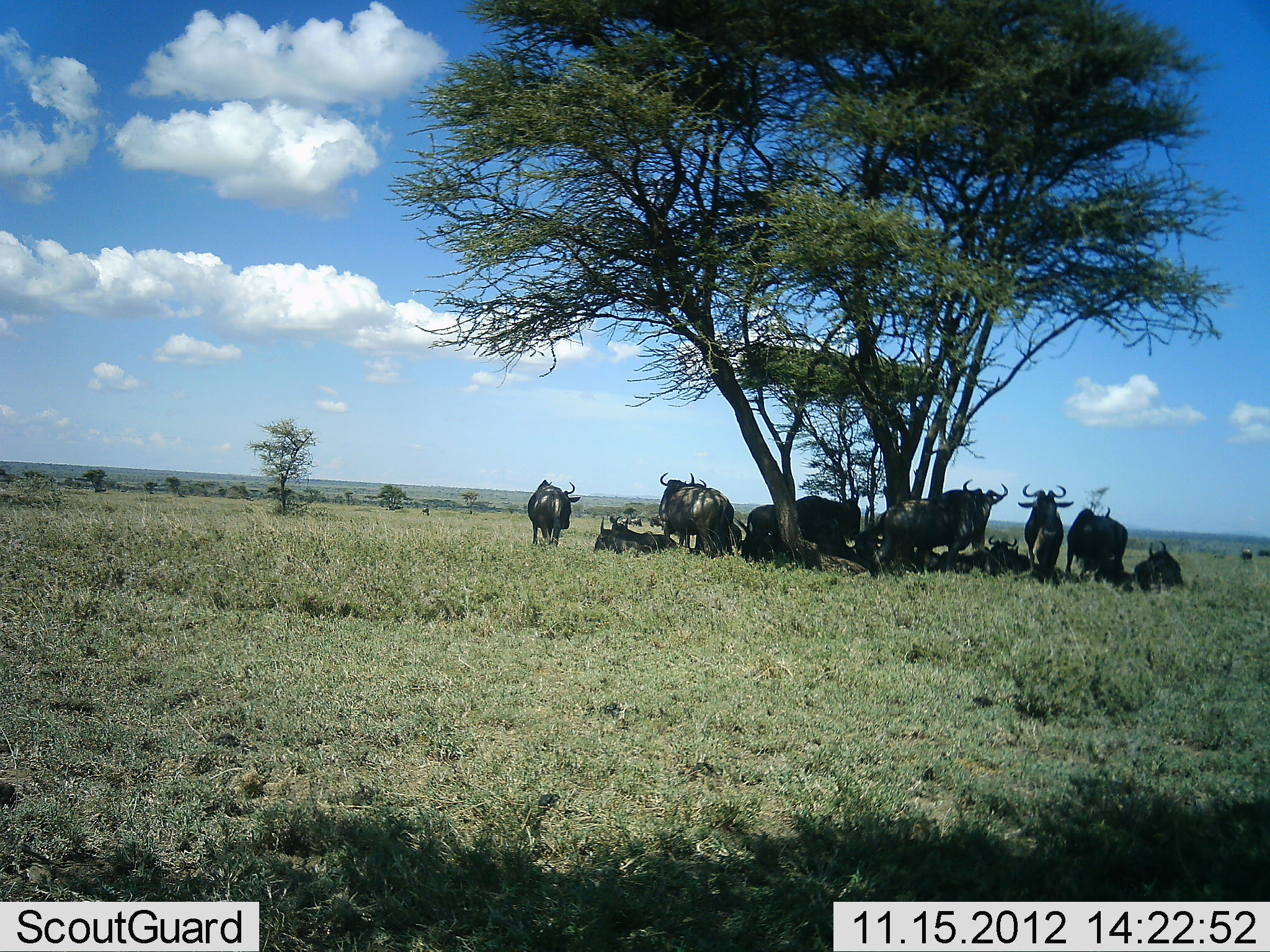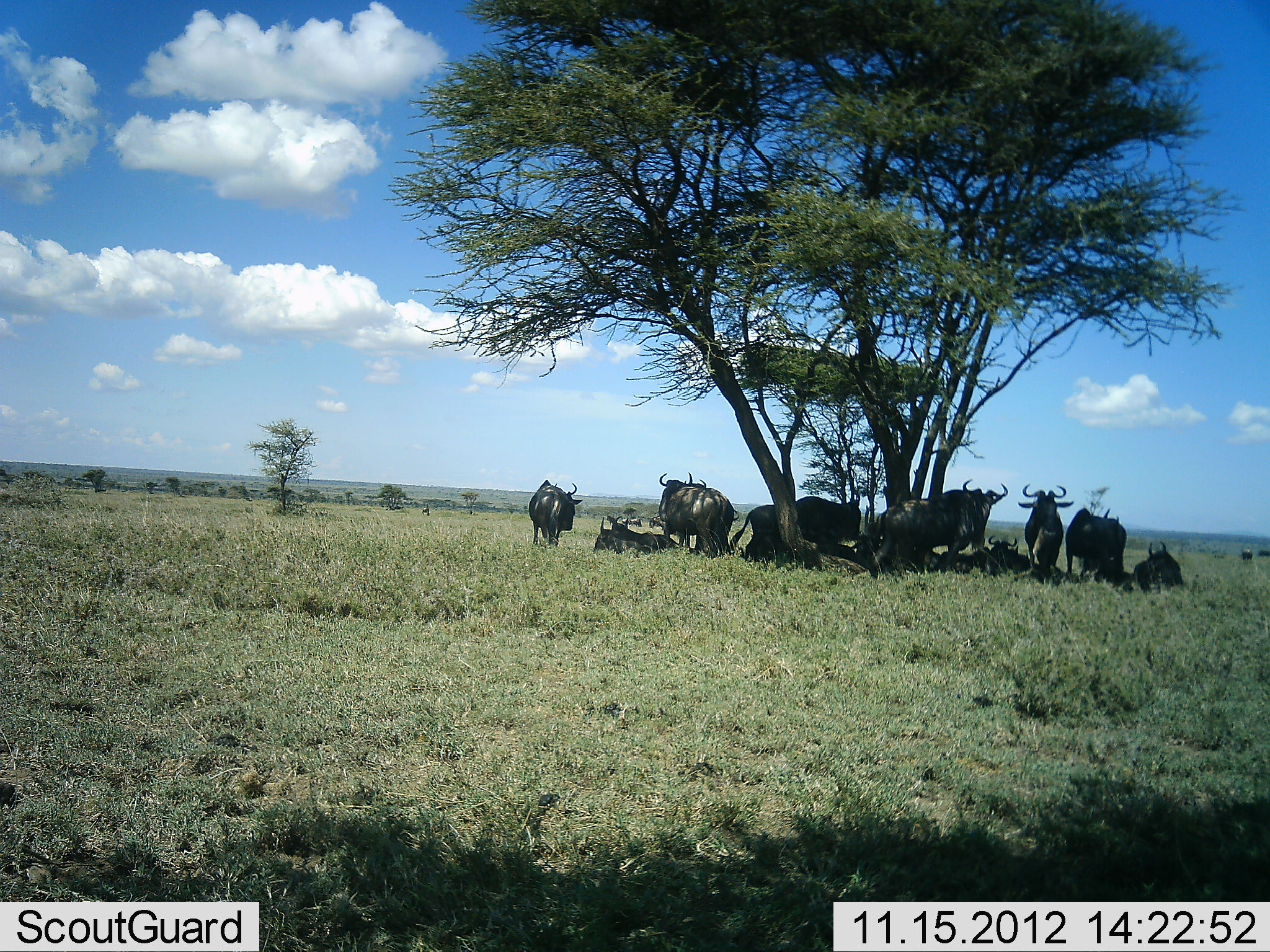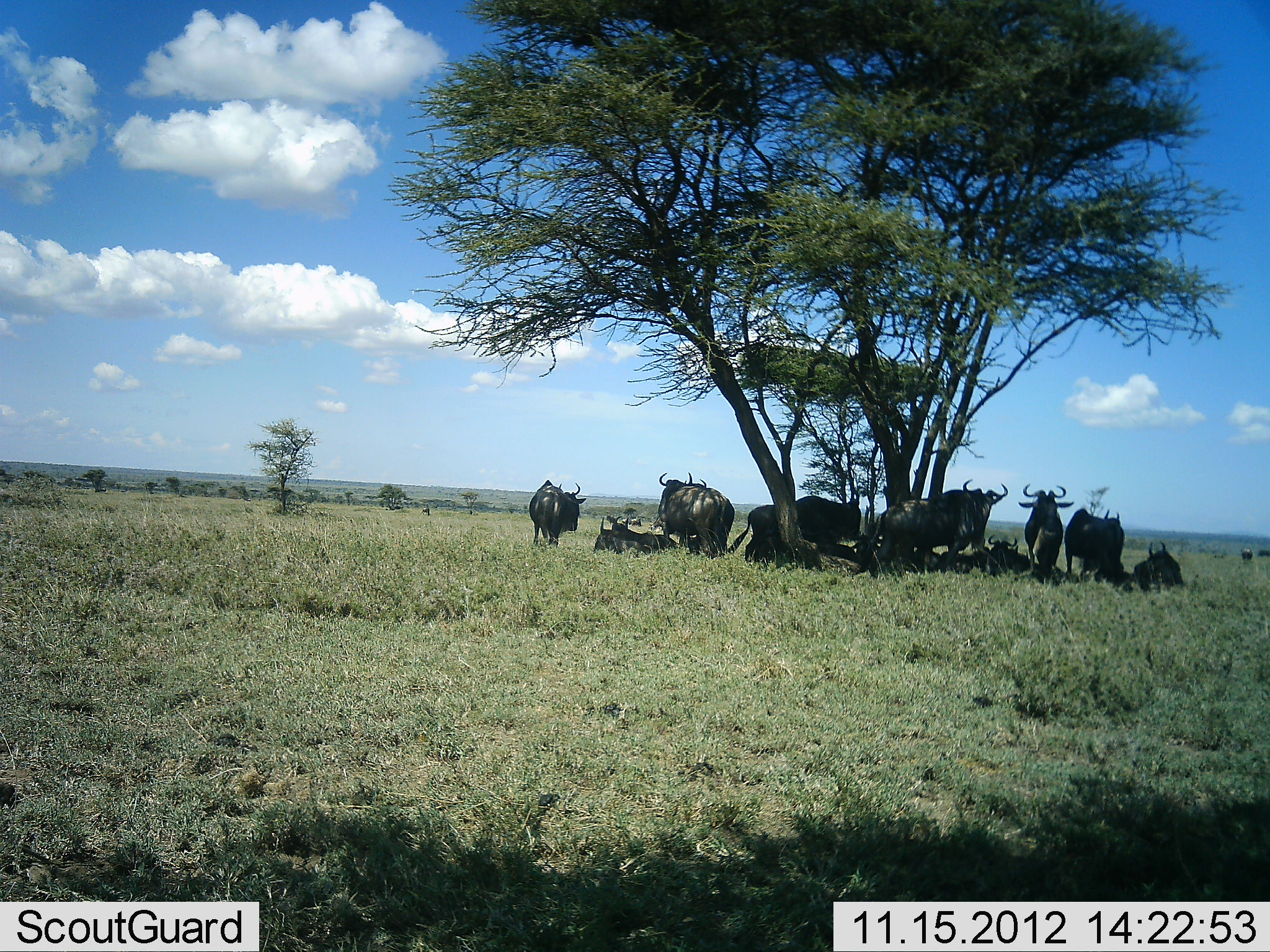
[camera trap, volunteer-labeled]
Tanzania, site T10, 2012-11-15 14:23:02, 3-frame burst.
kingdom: Animalia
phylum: Chordata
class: Mammalia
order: Artiodactyla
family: Bovidae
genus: Connochaetes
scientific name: Connochaetes taurinus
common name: blue wildebeest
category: wildebeest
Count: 11-50.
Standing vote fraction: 70%.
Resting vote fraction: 100%.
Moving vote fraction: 0%.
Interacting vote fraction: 0%.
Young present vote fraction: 0%.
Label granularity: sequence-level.